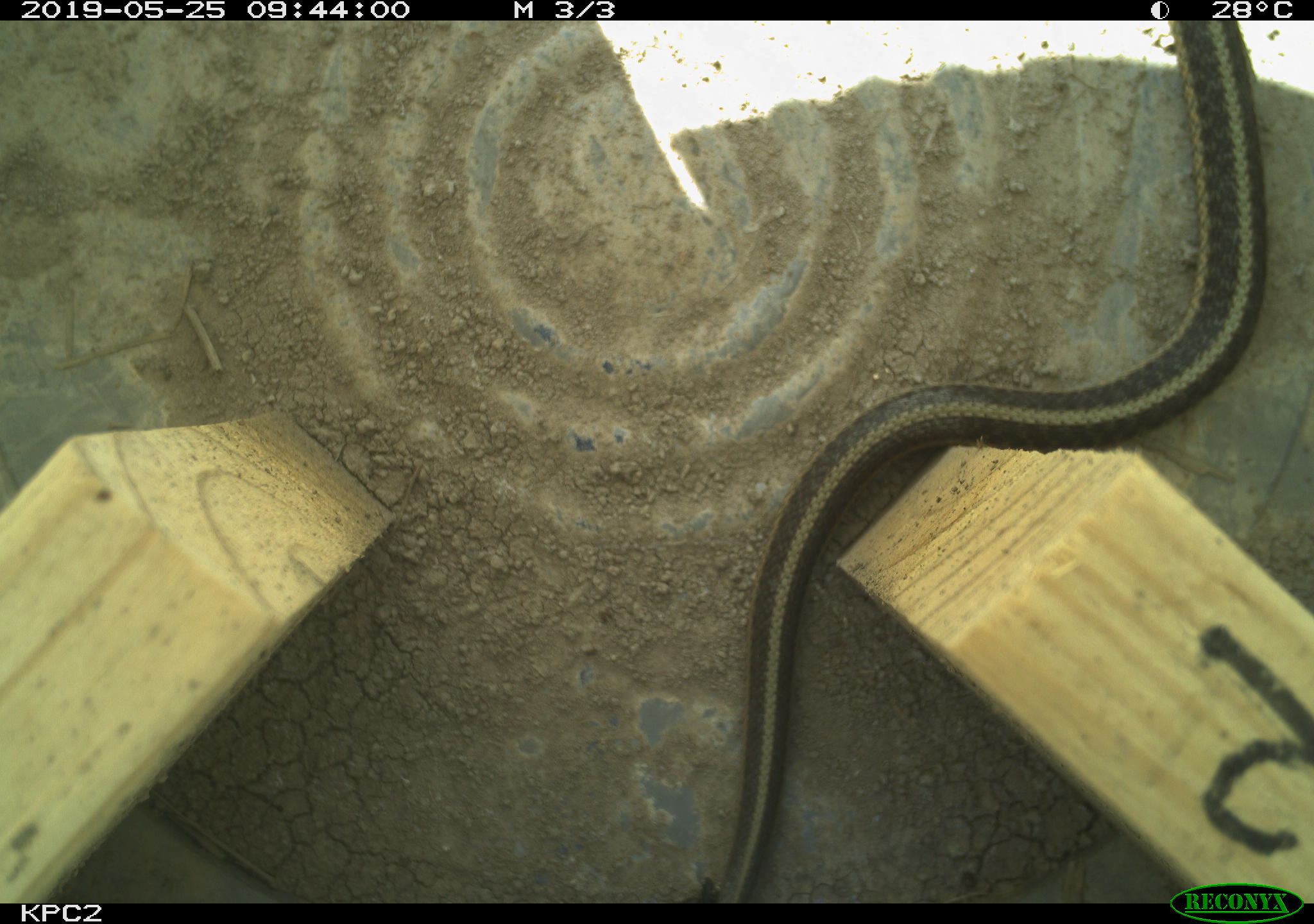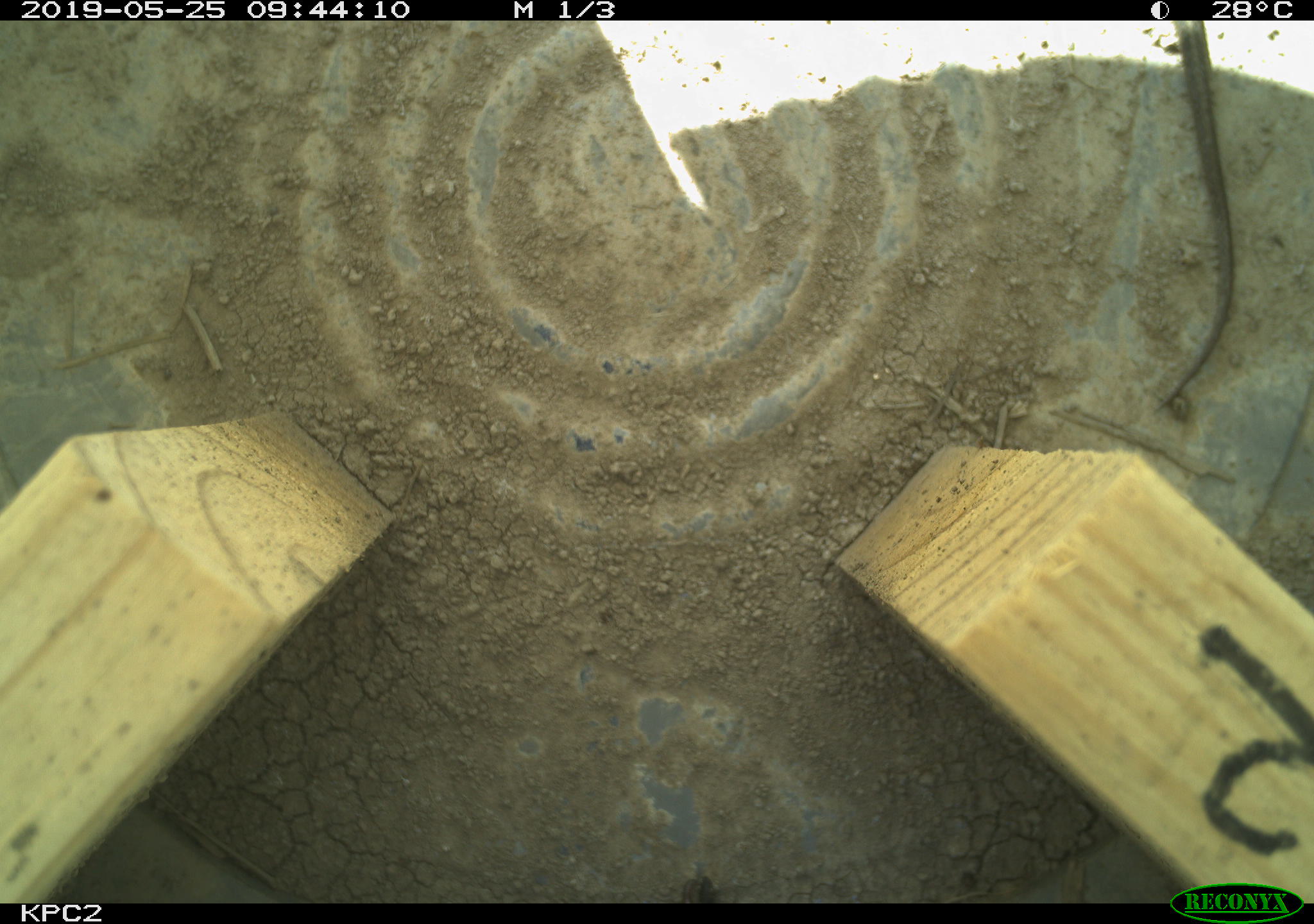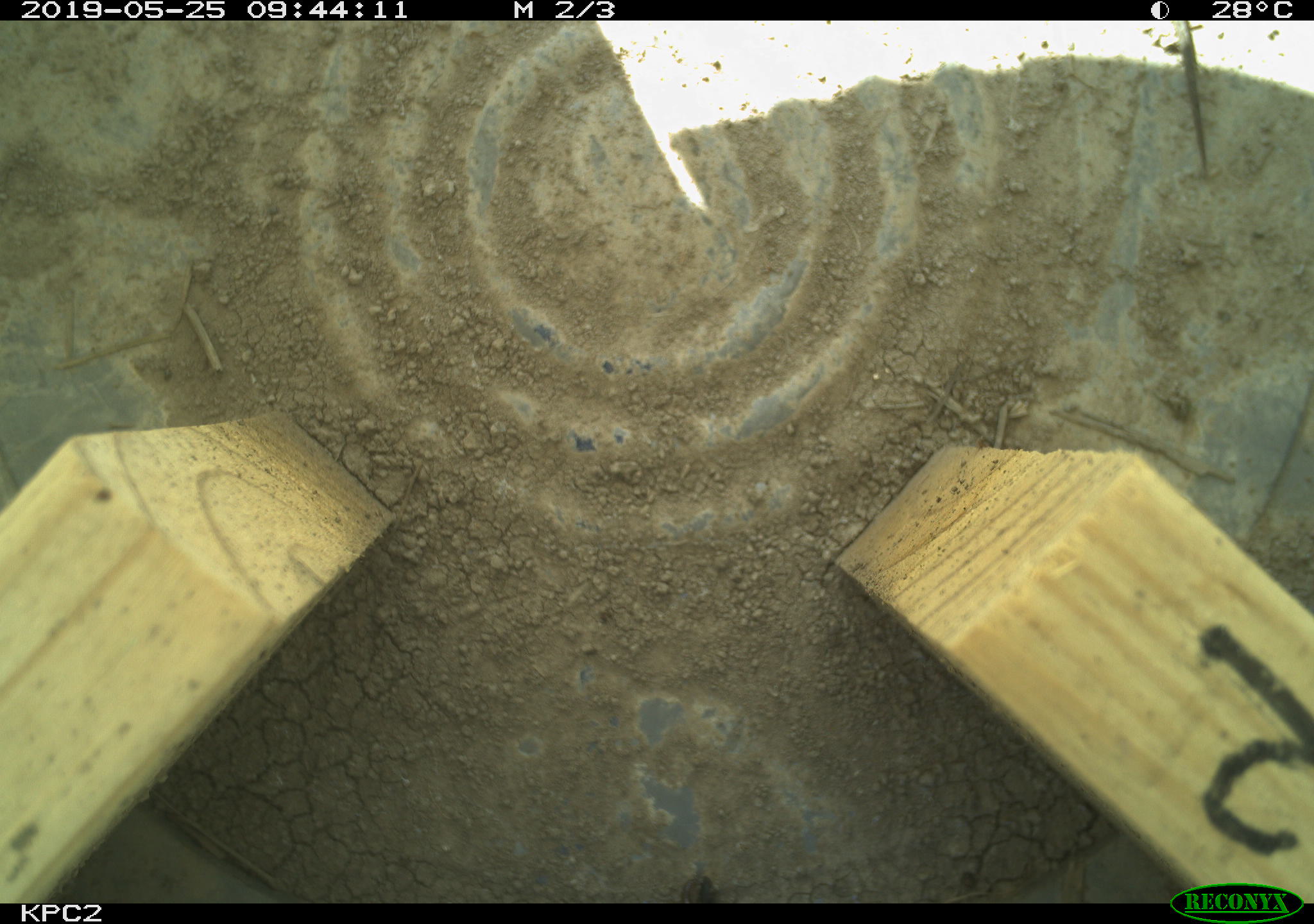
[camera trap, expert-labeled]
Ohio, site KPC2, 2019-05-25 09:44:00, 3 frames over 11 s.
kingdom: Animalia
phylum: Chordata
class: Reptilia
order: Squamata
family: Colubridae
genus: Thamnophis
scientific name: Thamnophis sirtalis sirtalis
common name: eastern gartersnake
Eastern gartersnake (Thamnophis sirtalis sirtalis).